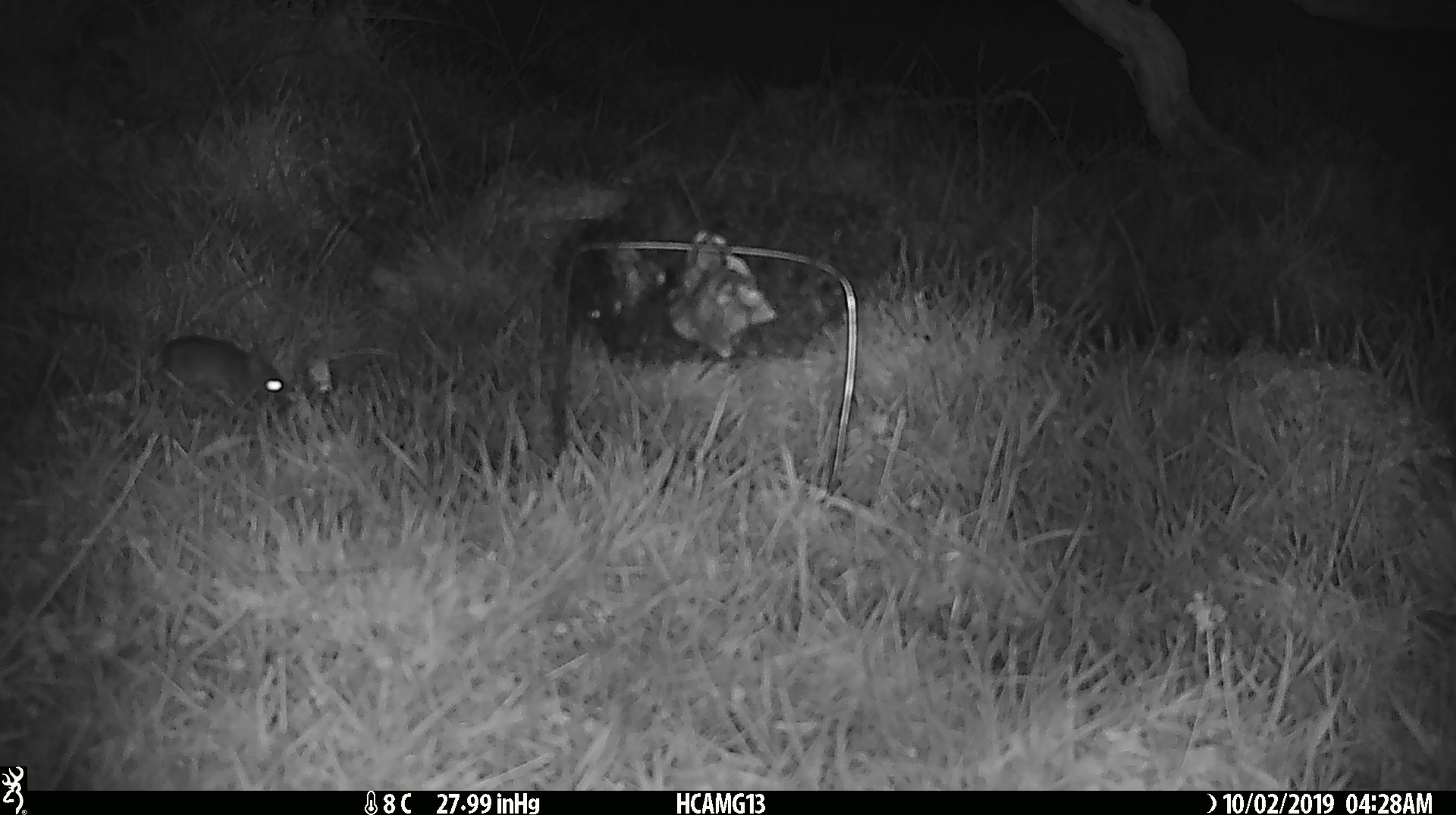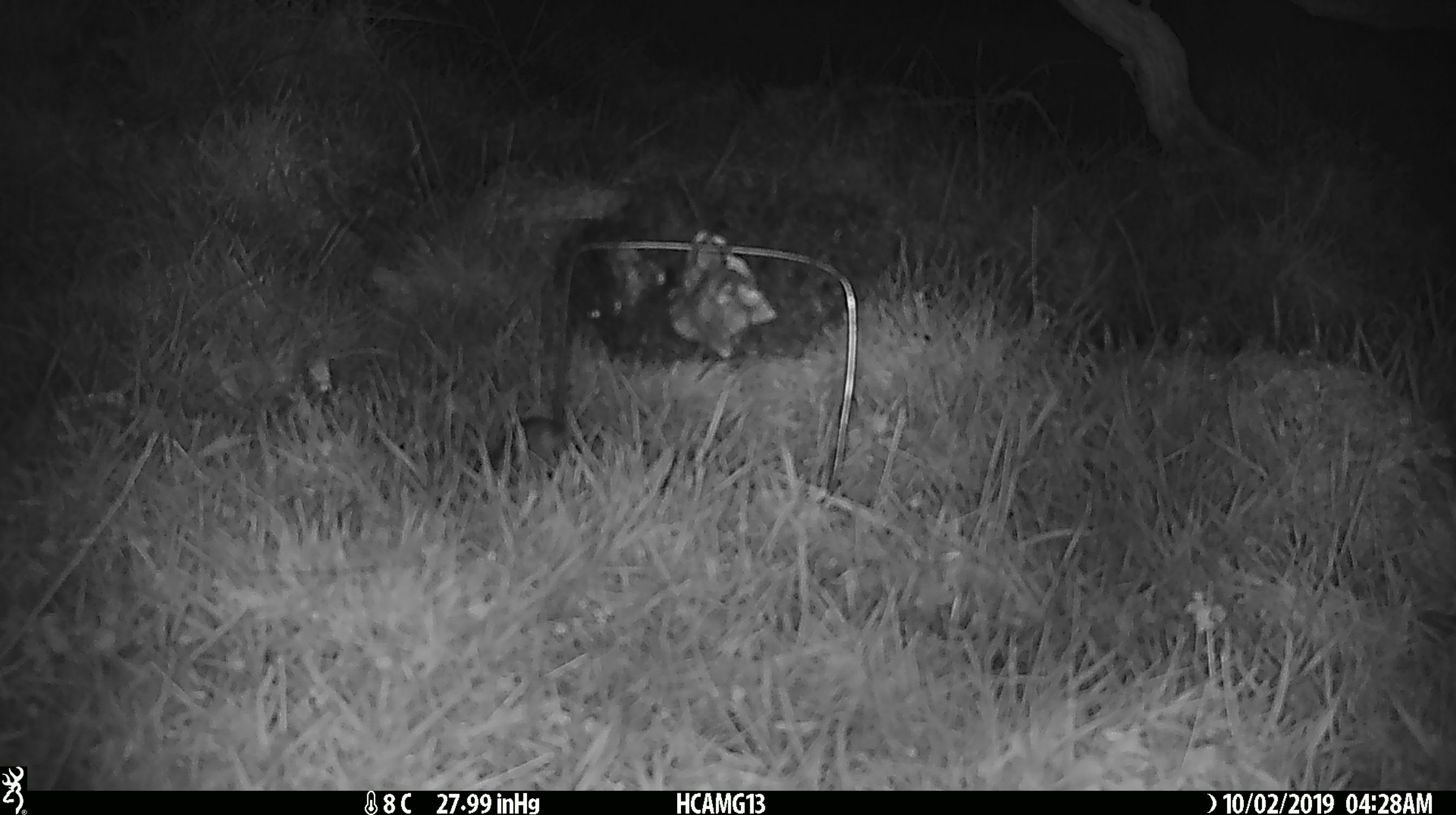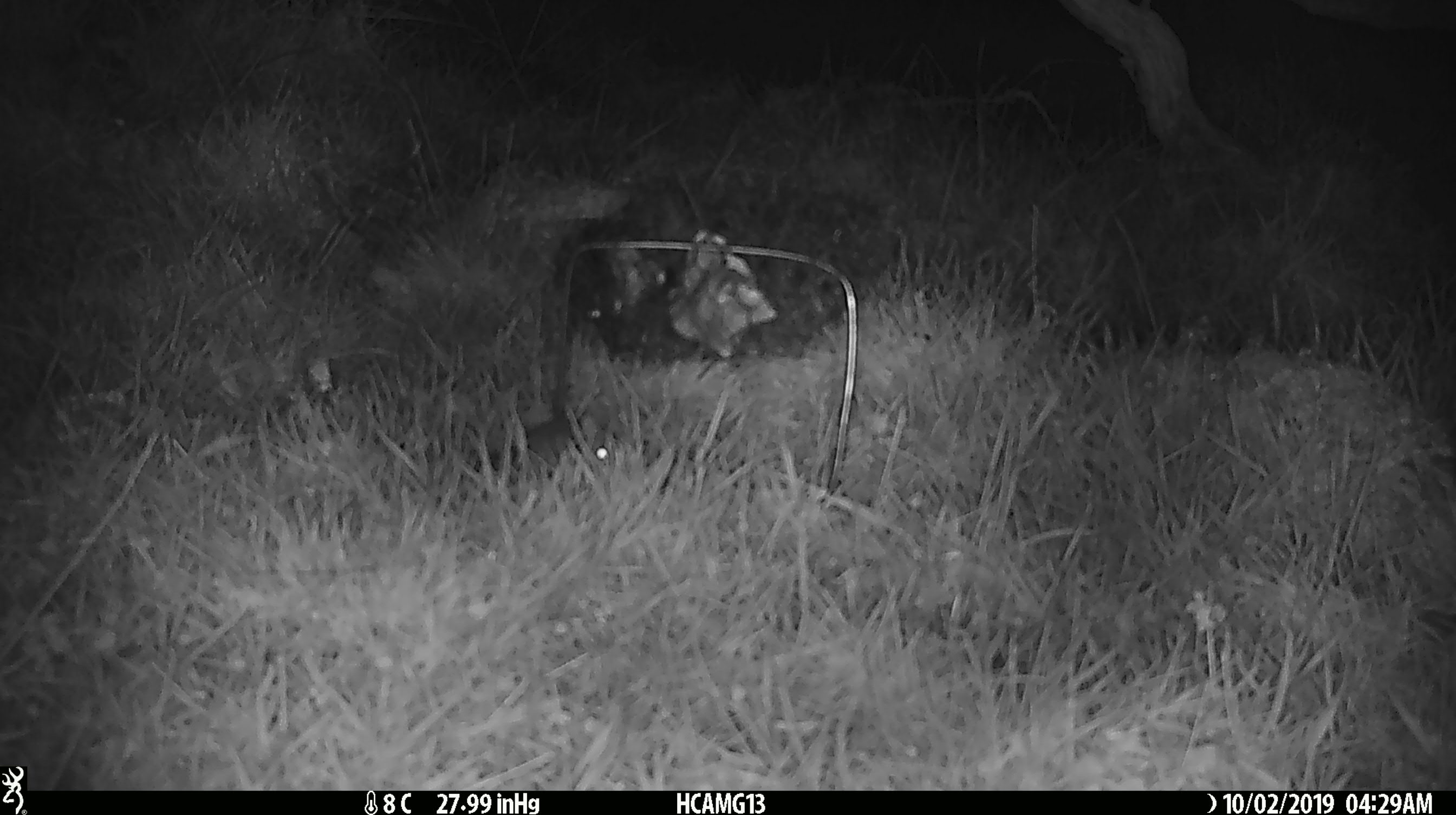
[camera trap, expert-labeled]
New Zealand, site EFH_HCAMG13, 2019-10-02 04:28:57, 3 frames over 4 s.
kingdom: Animalia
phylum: Chordata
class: Mammalia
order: Rodentia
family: Muridae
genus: Mus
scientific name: Mus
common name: mouse